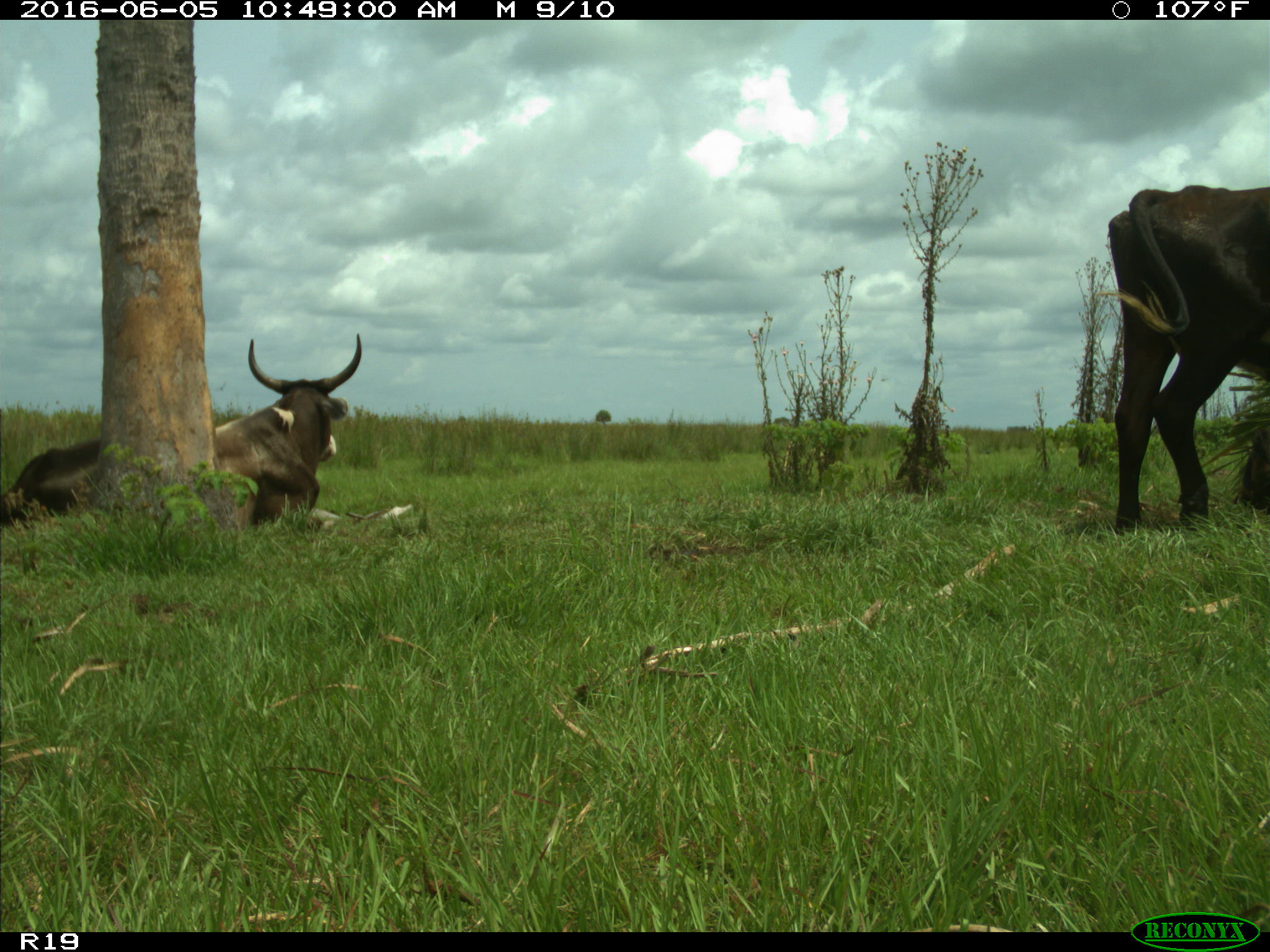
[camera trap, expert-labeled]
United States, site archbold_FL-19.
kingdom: Animalia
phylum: Chordata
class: Mammalia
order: Artiodactyla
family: Bovidae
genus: Bos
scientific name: Bos taurus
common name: domestic cow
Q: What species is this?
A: Bos taurus (domestic cow).